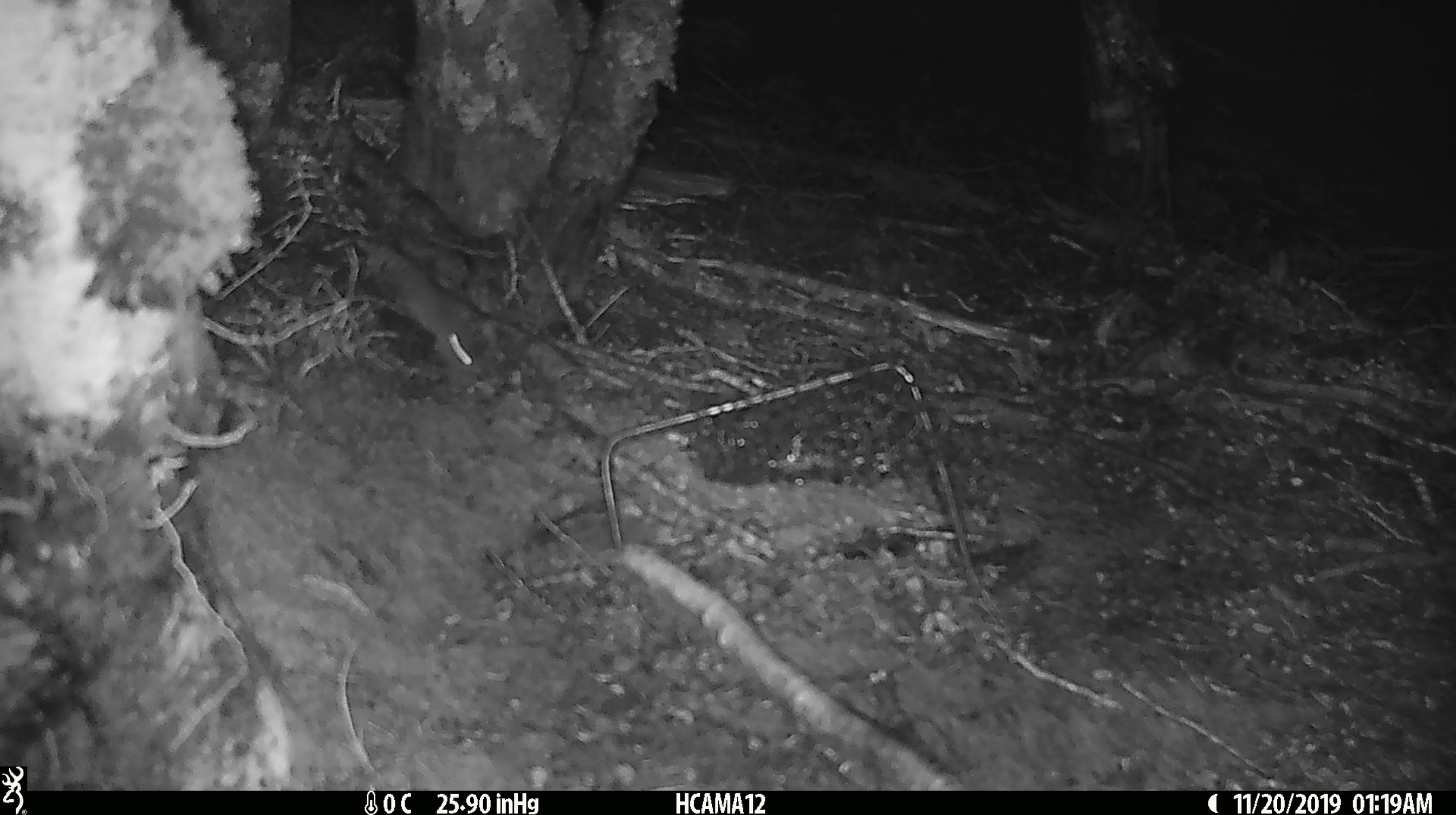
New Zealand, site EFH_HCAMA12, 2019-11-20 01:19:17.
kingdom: Animalia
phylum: Chordata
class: Mammalia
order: Rodentia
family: Muridae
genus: Mus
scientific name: Mus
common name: mouse